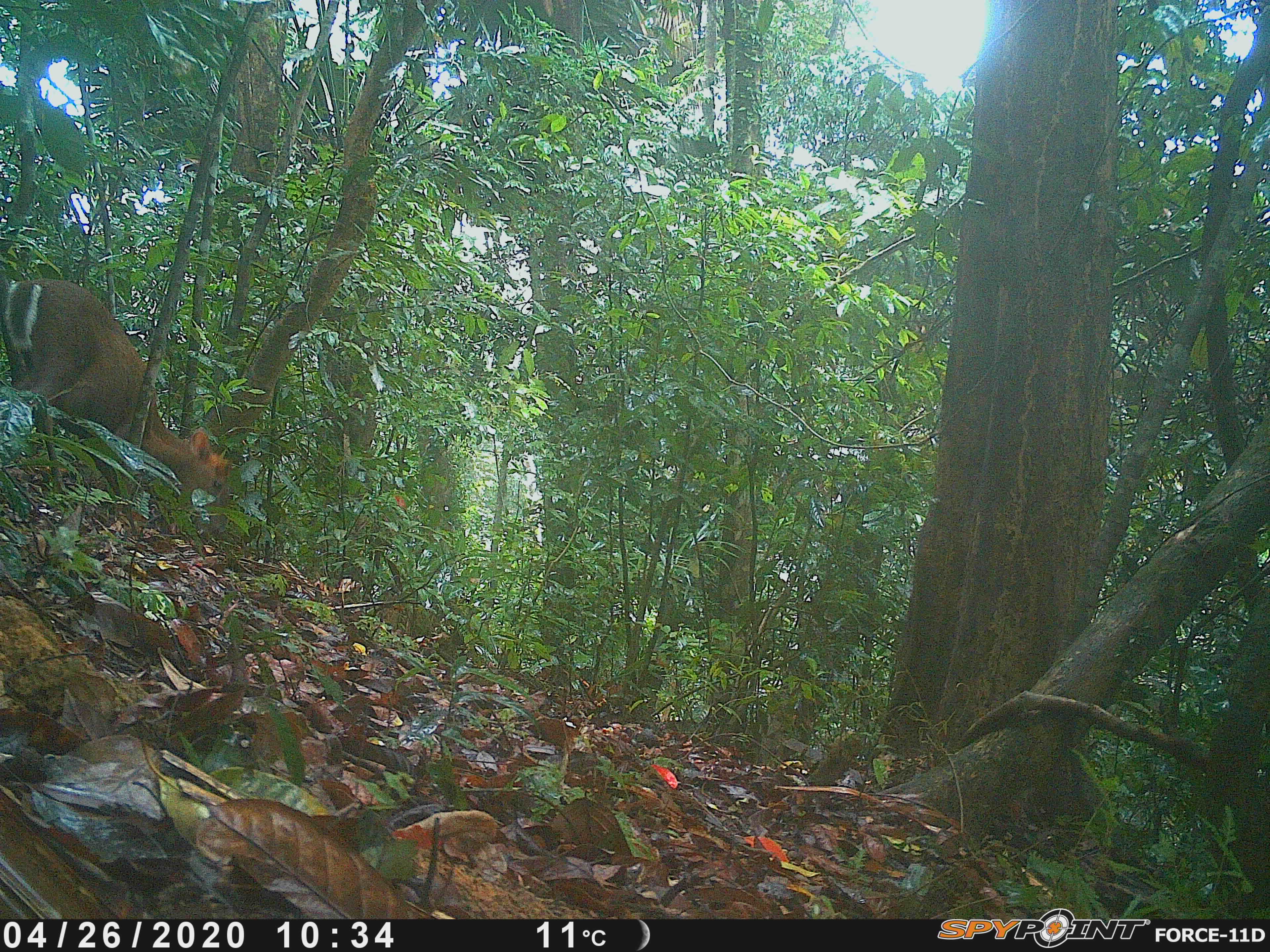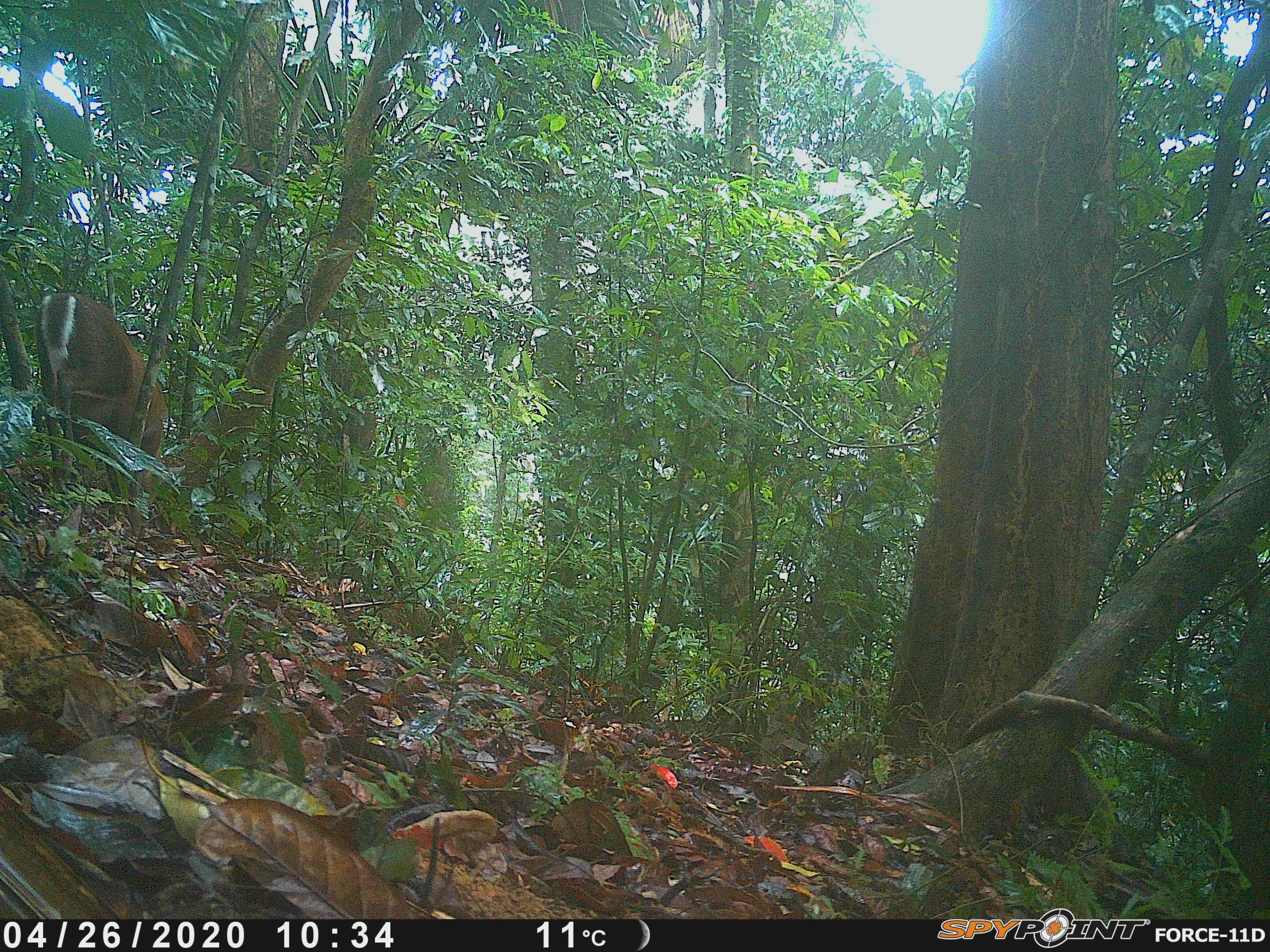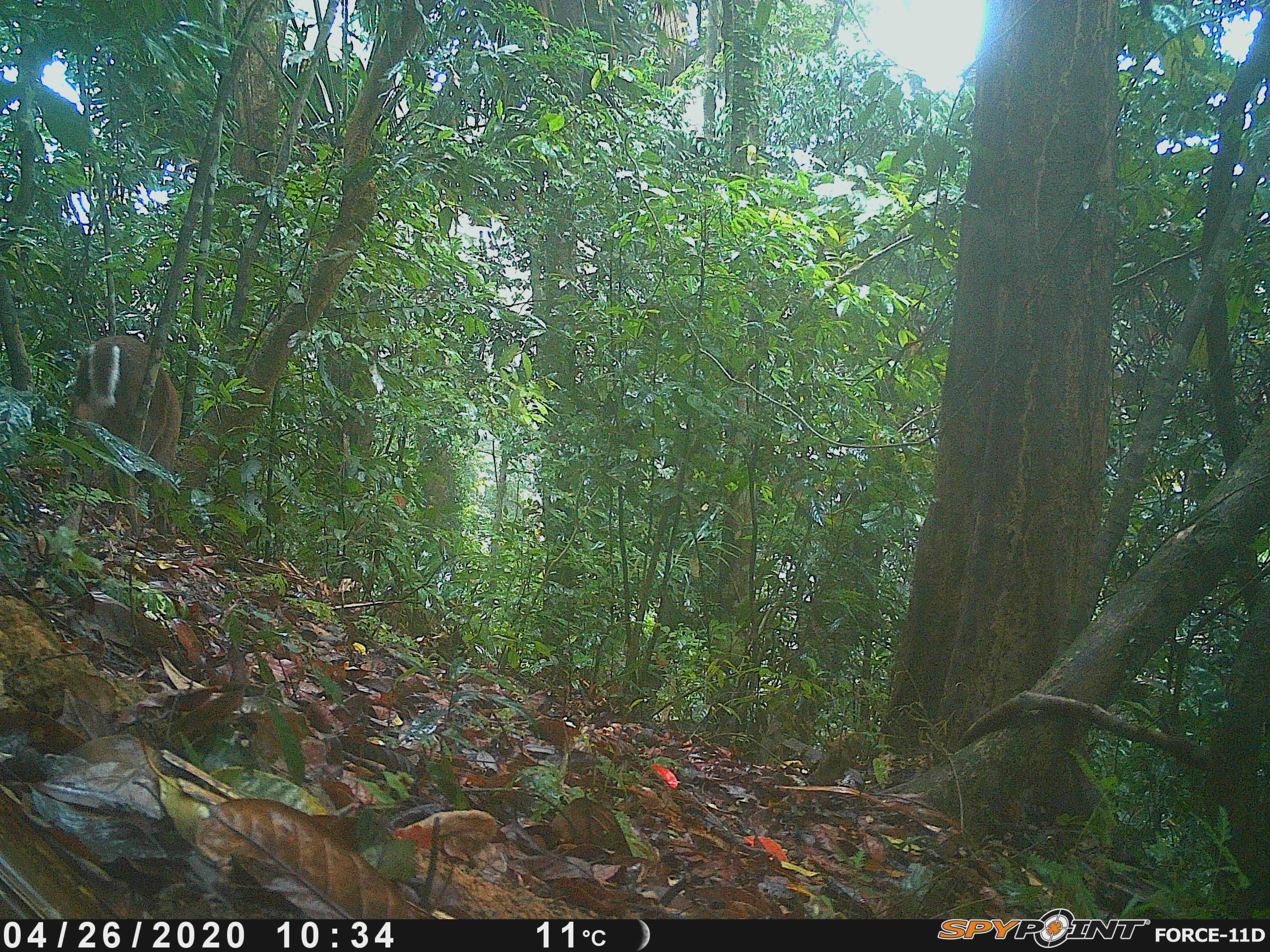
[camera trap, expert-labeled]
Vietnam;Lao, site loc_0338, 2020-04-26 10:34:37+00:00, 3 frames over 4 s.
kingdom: Animalia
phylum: Chordata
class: Mammalia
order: Artiodactyla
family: Cervidae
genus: Muntiacus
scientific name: Muntiacus rooseveltorum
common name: roosevelt's muntjac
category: roosevelts muntjac group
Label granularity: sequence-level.